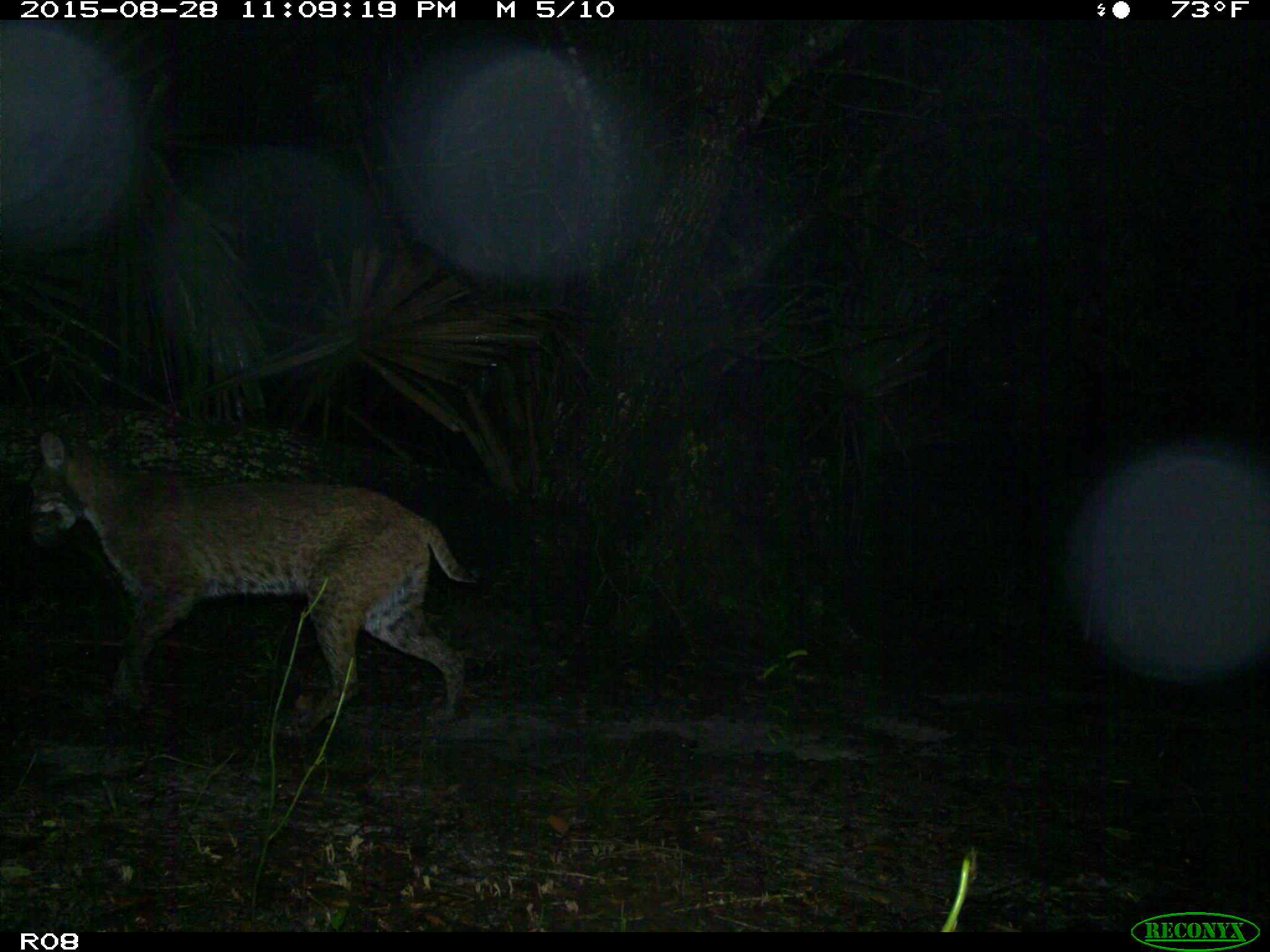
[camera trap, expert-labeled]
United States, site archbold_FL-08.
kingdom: Animalia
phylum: Chordata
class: Mammalia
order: Carnivora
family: Felidae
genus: Lynx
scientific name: Lynx rufus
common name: bobcat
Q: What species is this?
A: Lynx rufus (bobcat).